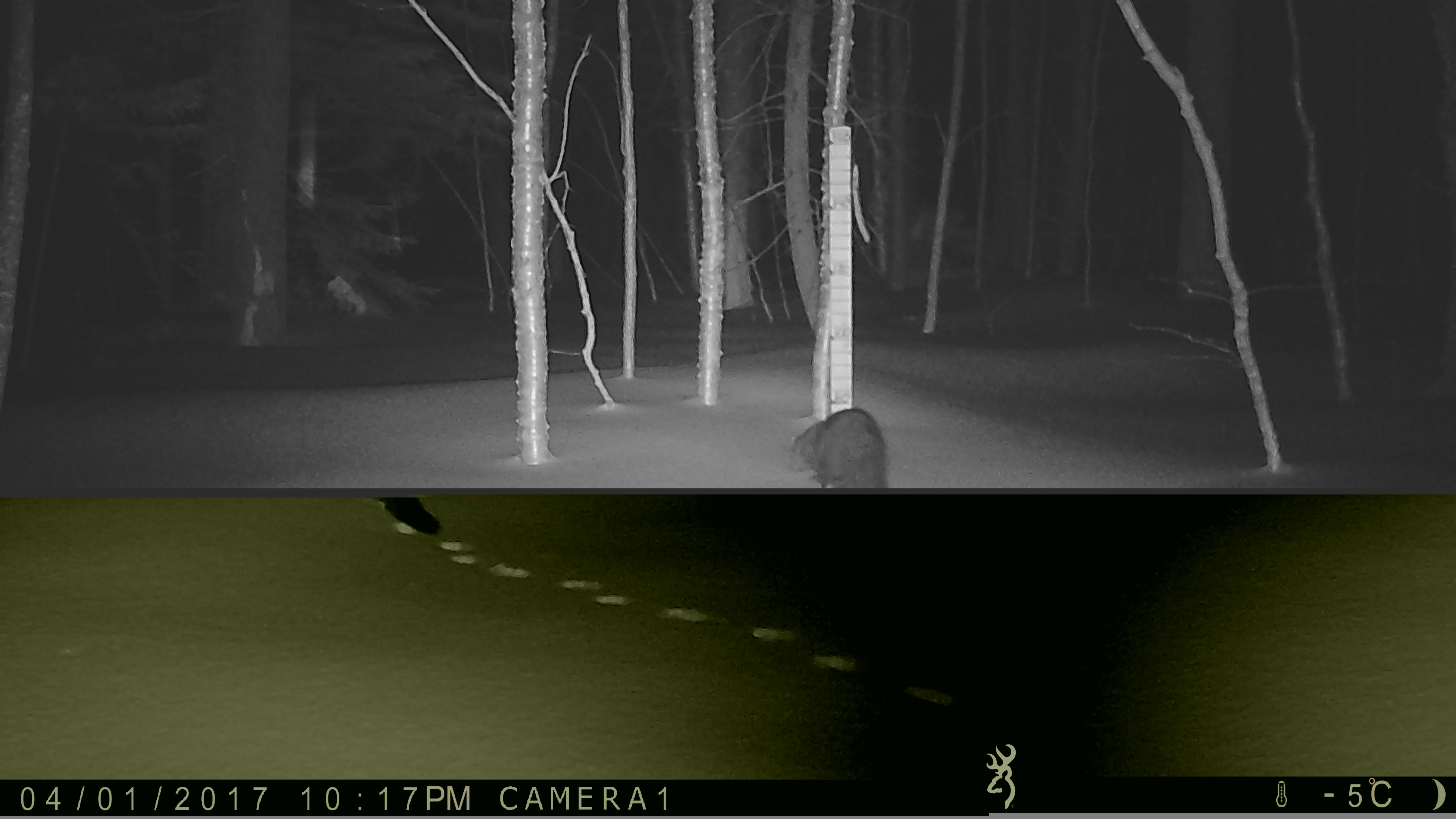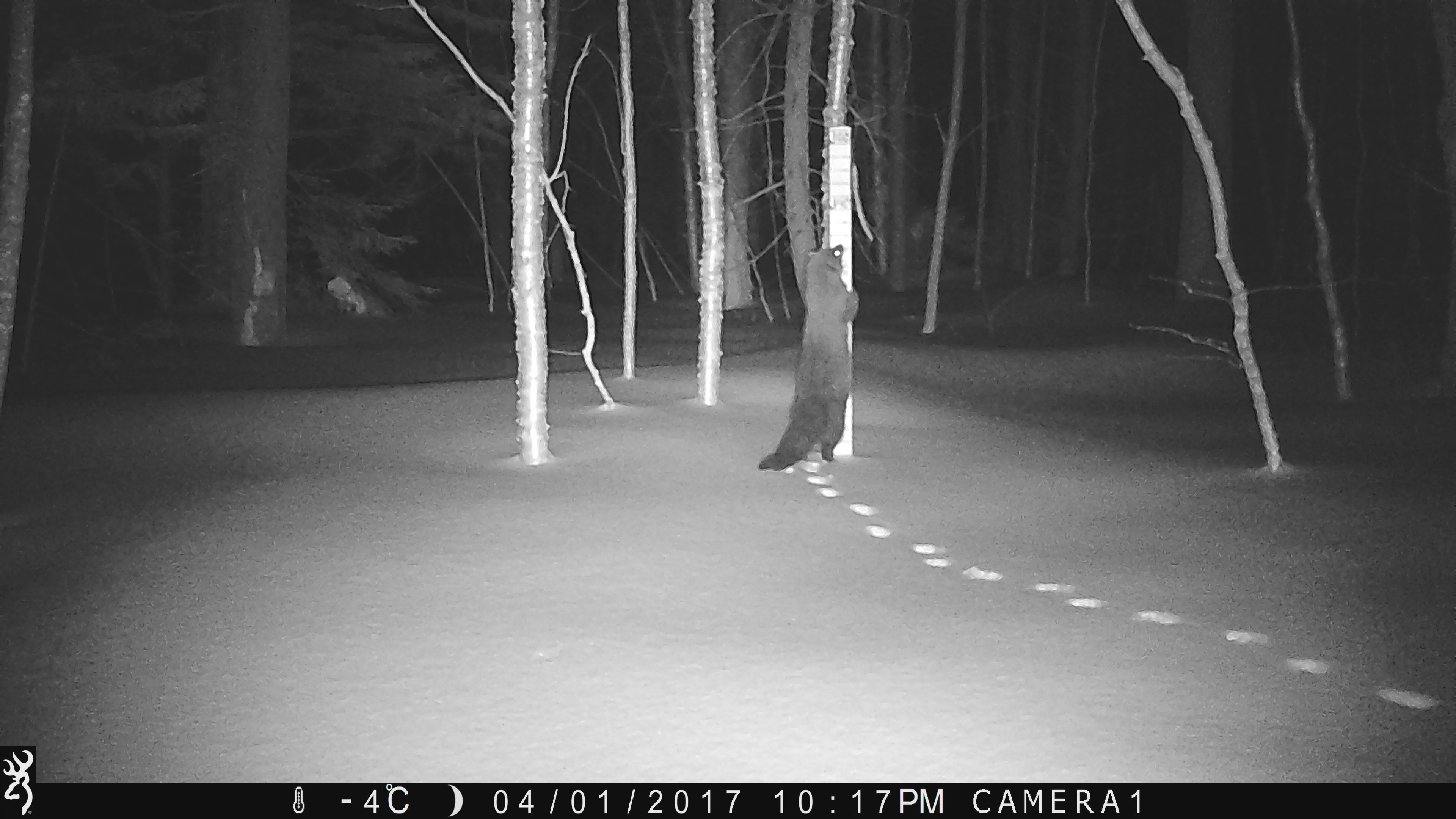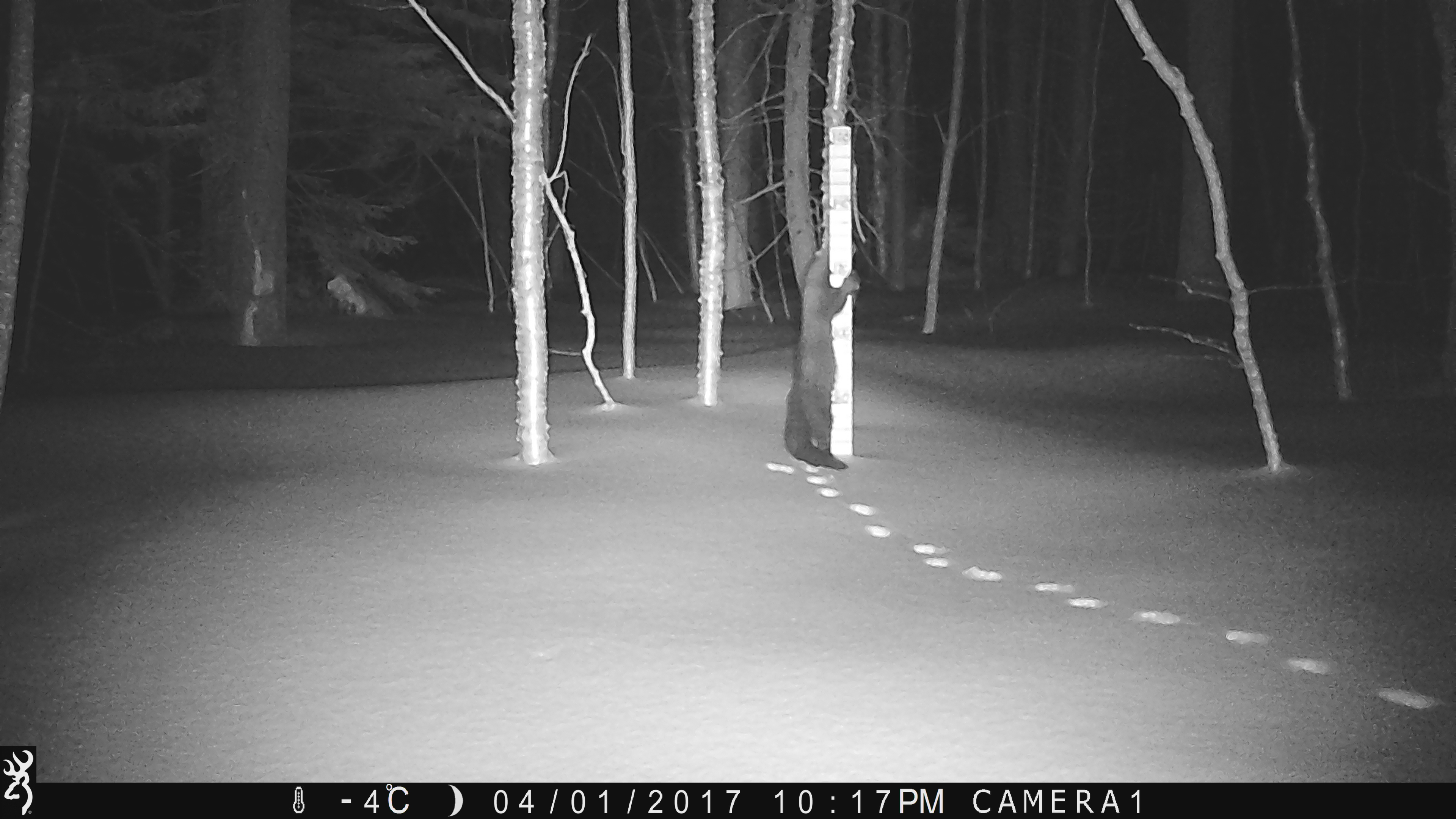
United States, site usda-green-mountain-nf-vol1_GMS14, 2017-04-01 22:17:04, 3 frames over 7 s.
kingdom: Animalia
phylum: Chordata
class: Mammalia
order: Carnivora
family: Mustelidae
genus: Pekania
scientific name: Pekania pennanti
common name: fisher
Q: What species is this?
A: Fisher (Pekania pennanti).